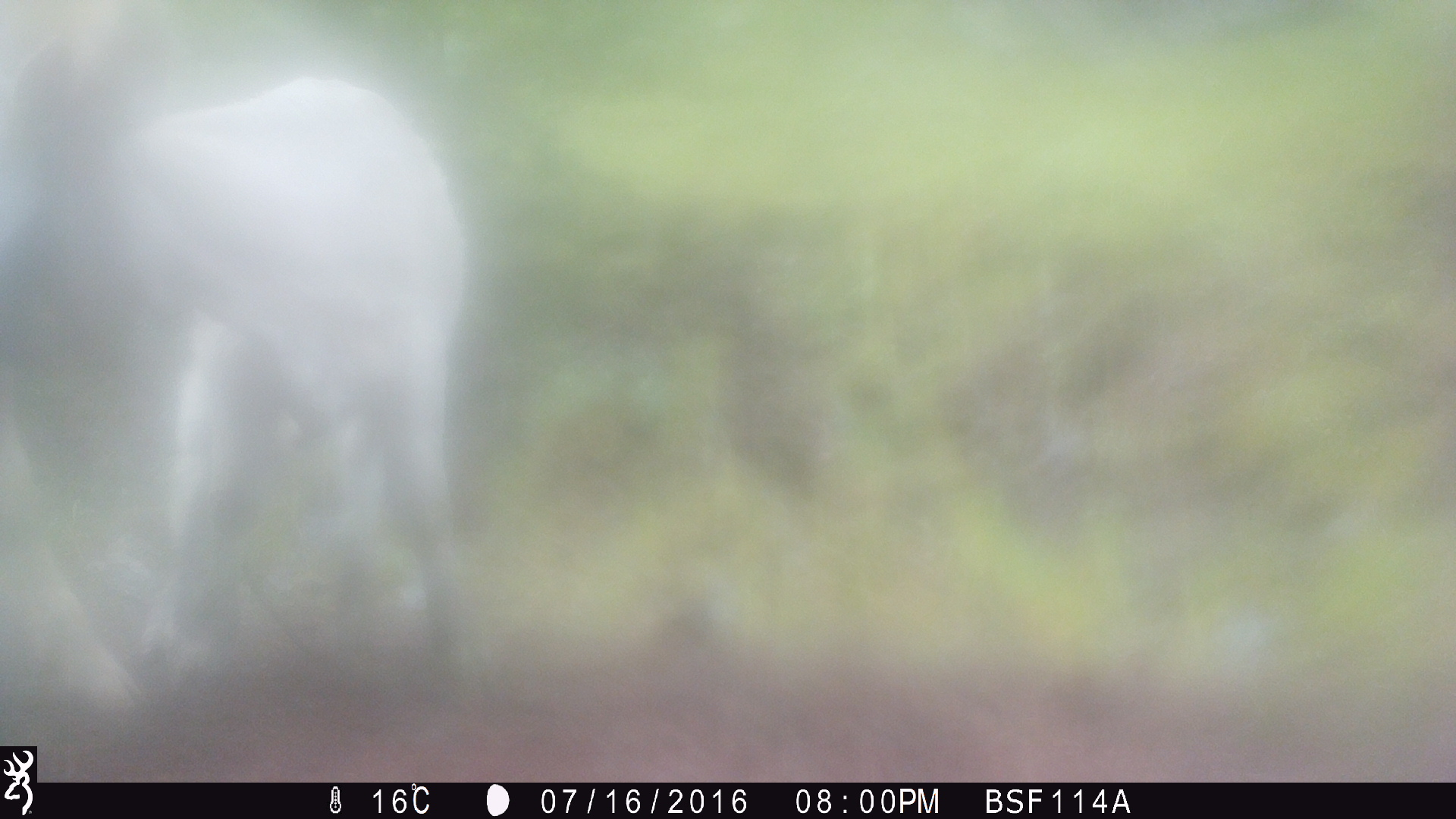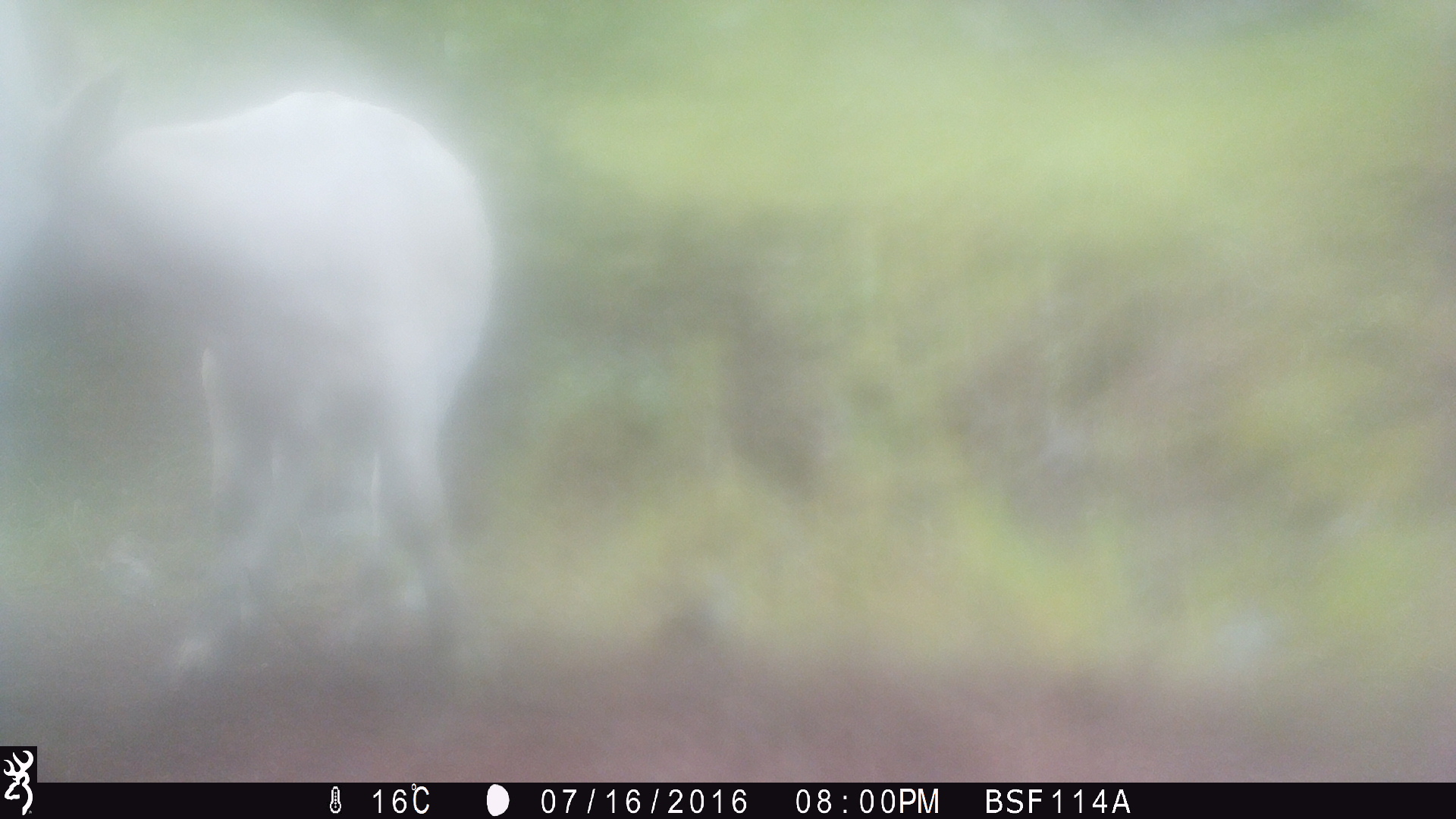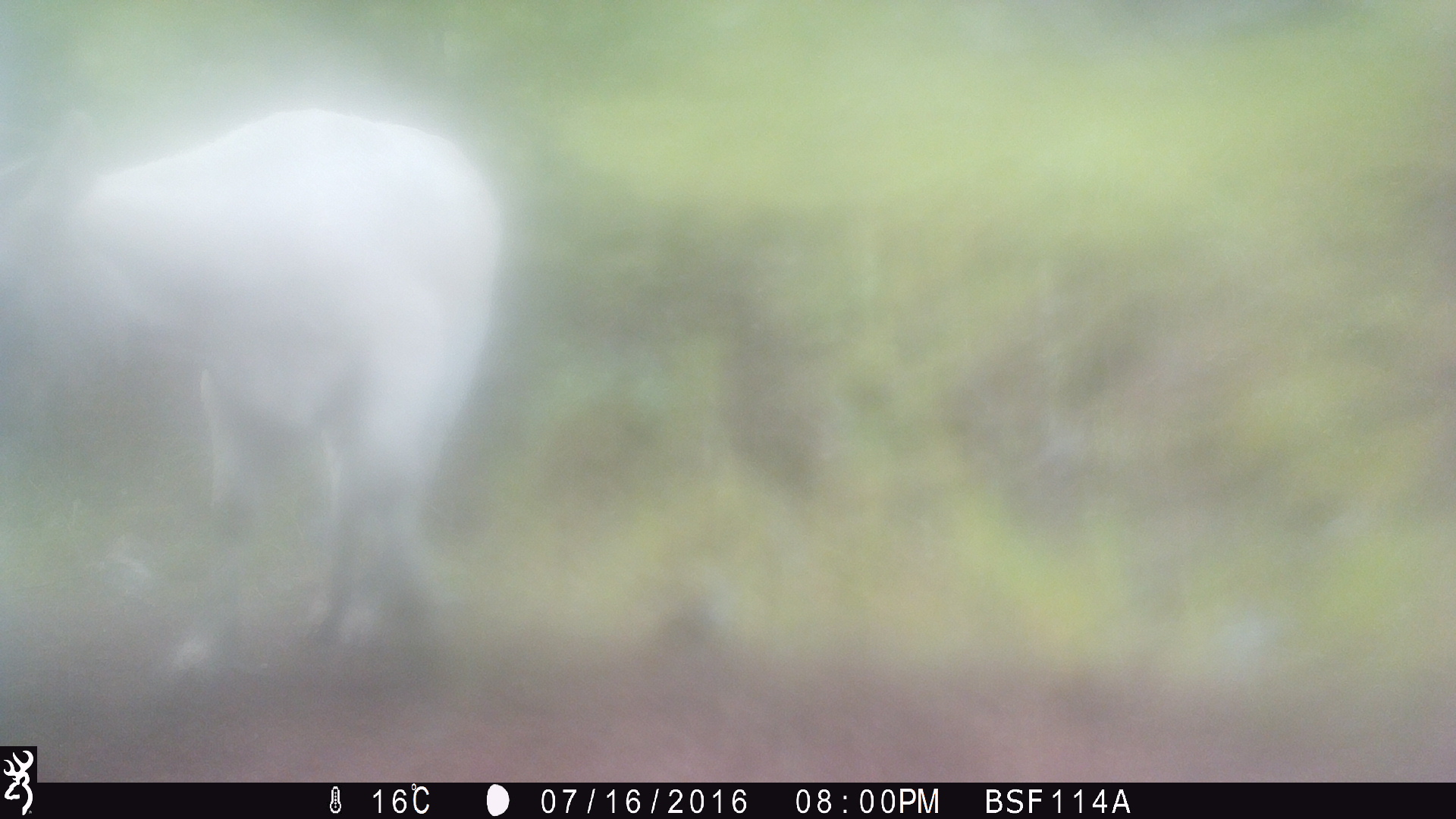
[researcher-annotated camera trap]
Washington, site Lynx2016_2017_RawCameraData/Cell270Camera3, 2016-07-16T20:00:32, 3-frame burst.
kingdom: Animalia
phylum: Chordata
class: Mammalia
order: Artiodactyla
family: Bovidae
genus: Bos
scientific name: Bos taurus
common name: domestic cattle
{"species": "domestic cattle (Bos taurus)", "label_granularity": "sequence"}